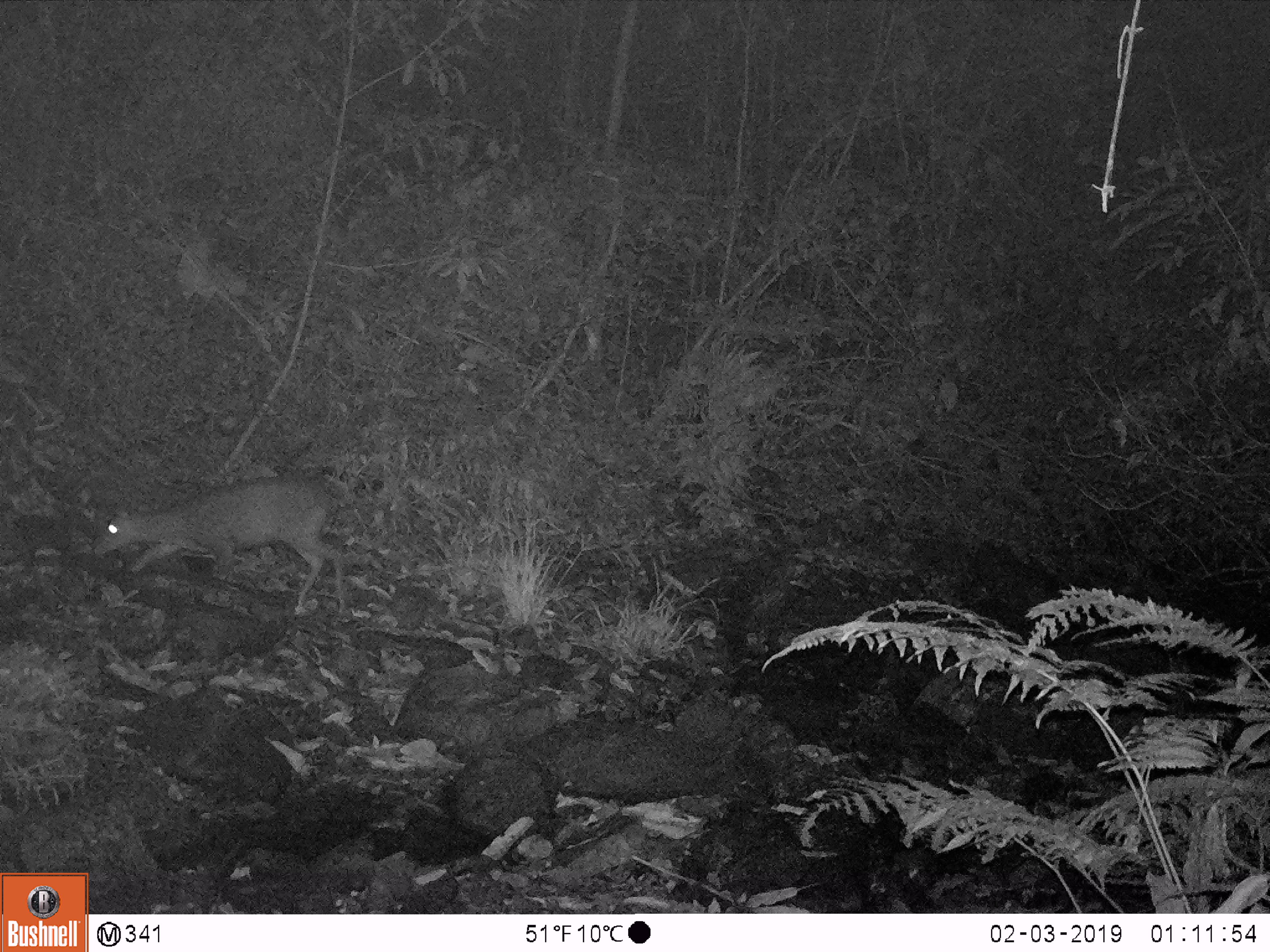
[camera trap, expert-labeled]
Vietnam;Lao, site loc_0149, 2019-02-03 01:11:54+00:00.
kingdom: Animalia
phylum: Chordata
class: Mammalia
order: Artiodactyla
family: Cervidae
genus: Muntiacus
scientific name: Muntiacus rooseveltorum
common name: roosevelt's muntjac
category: roosevelts muntjac group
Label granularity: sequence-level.